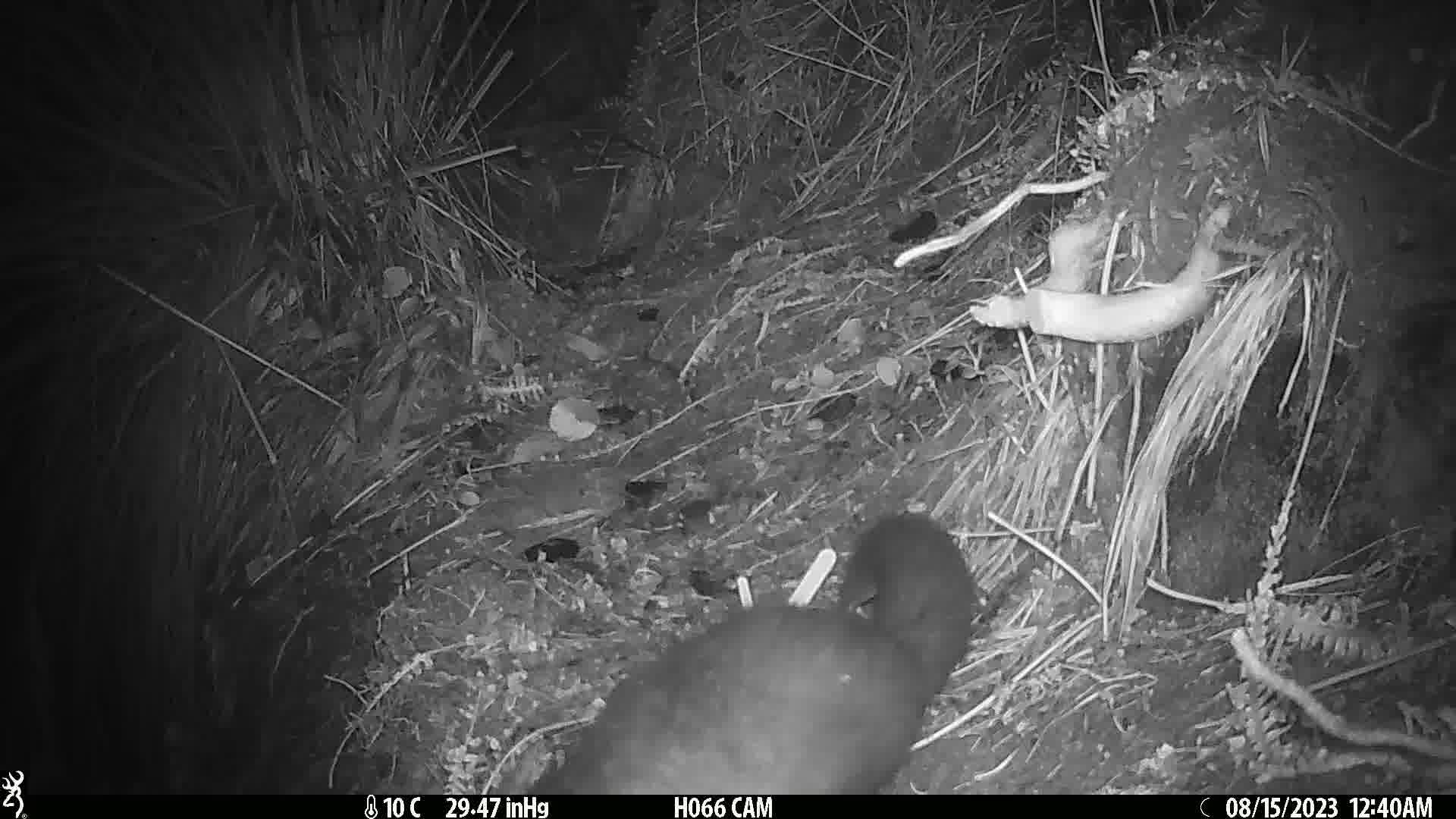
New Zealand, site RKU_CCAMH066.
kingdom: Animalia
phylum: Chordata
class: Mammalia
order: Diprotodontia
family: Phalangeridae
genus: Trichosurus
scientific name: Trichosurus vulpecula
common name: common brushtail possum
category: possum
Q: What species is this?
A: Possum (common brushtail possum) (Trichosurus vulpecula).